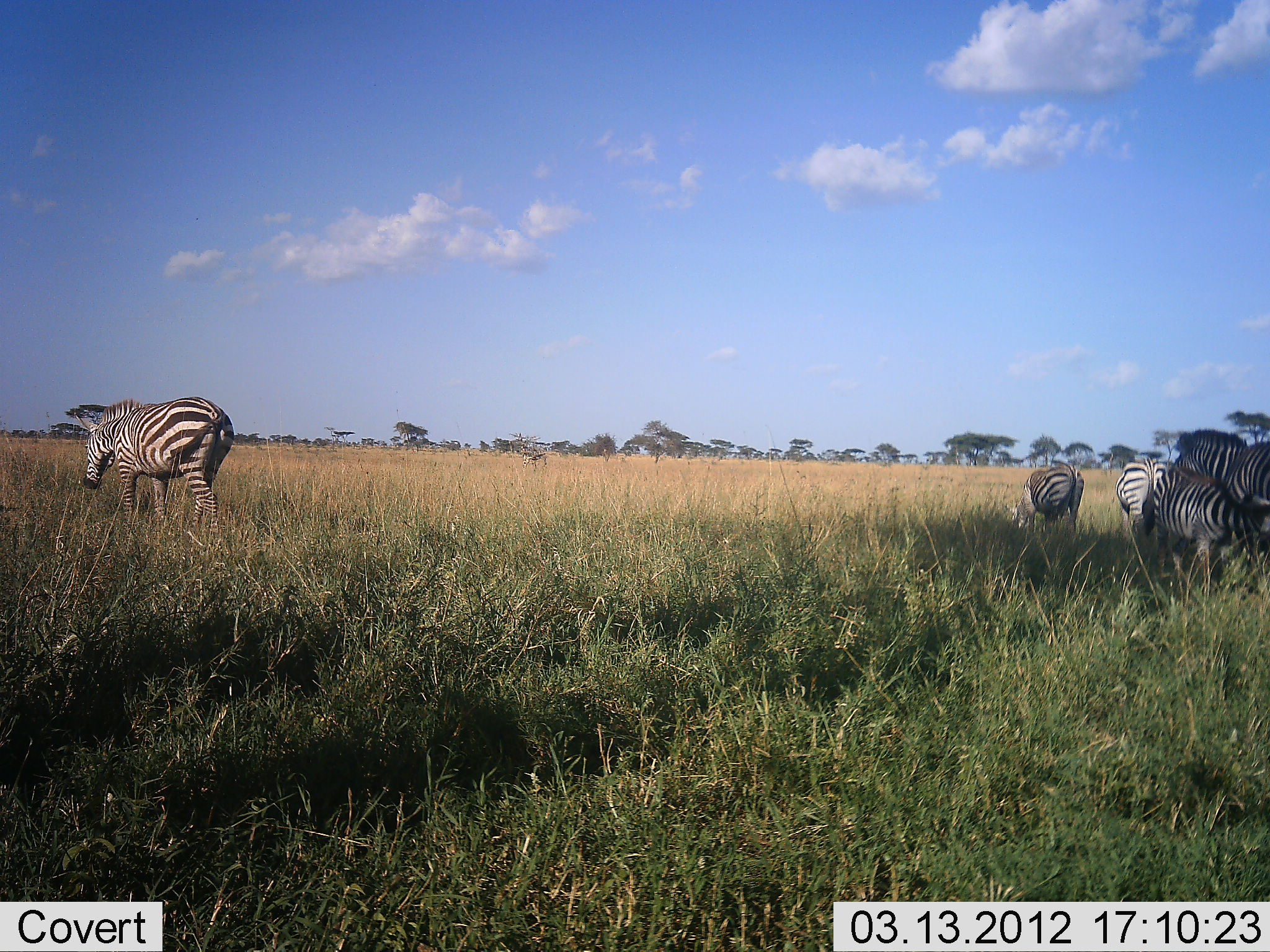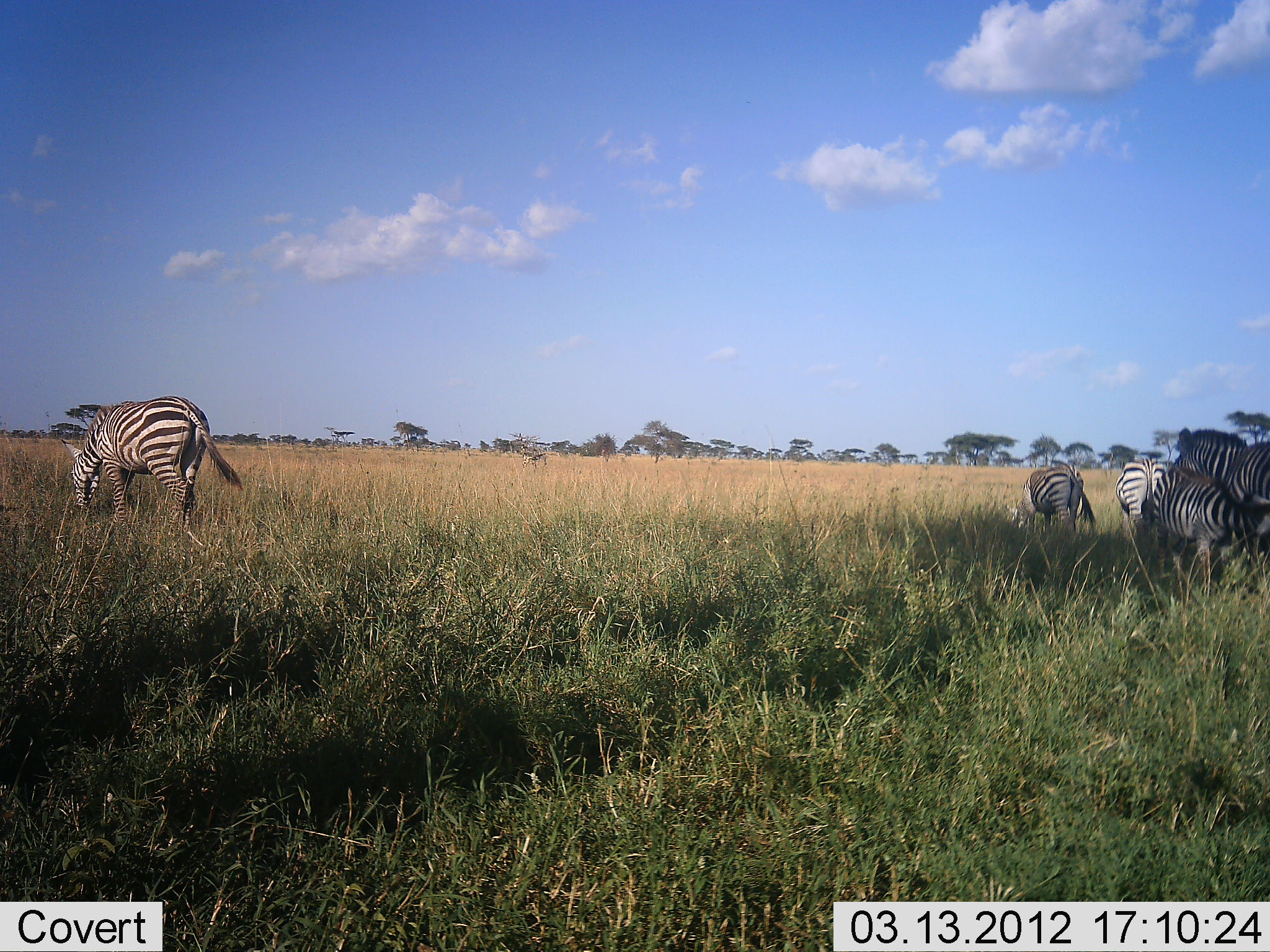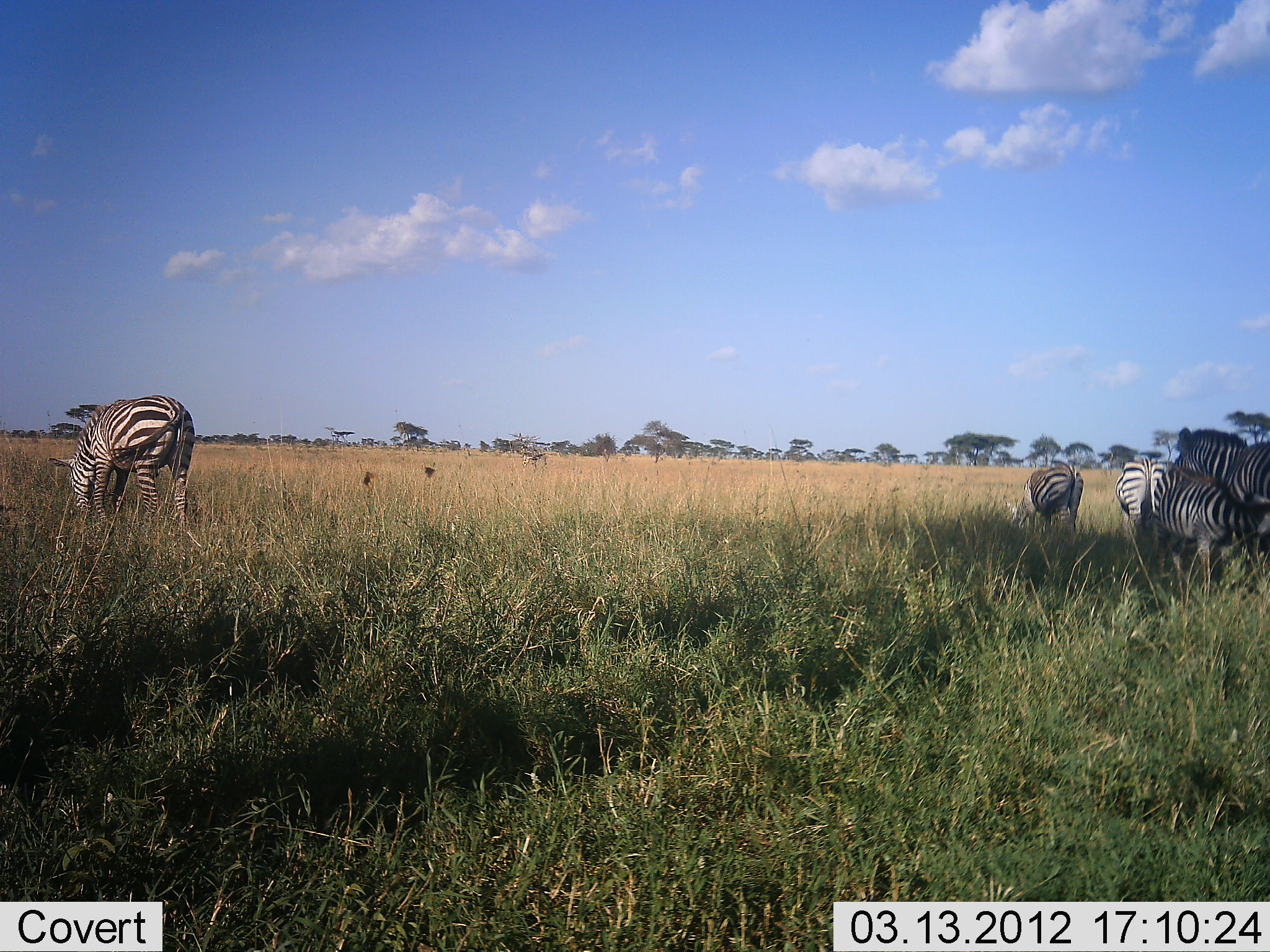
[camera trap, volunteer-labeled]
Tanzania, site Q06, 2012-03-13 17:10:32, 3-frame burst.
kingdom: Animalia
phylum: Chordata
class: Mammalia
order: Perissodactyla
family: Equidae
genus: Equus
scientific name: Equus quagga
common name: plains zebra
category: zebra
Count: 5.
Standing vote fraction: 46%.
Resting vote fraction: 4%.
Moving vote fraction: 8%.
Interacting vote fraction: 17%.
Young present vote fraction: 12%.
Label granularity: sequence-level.